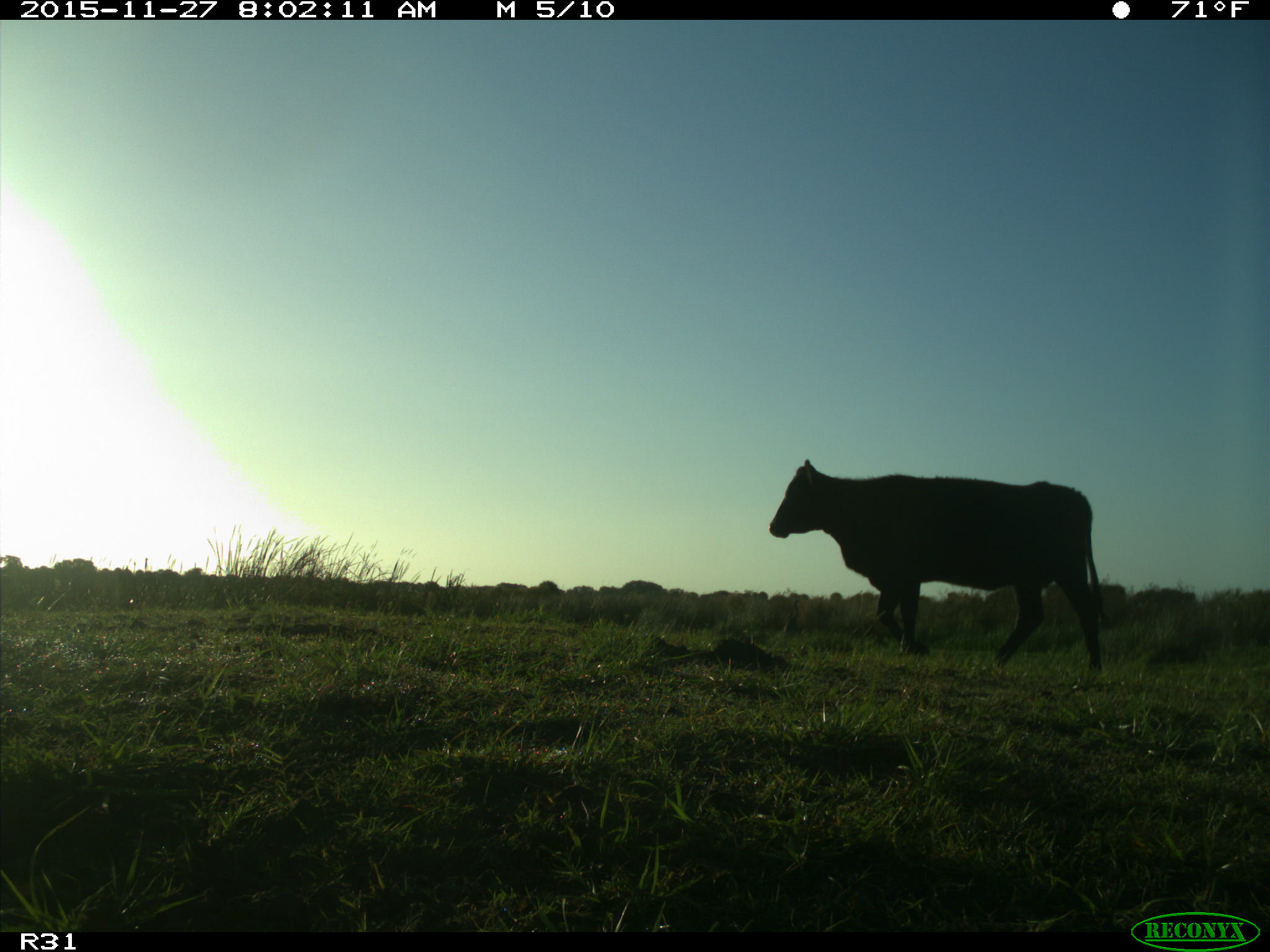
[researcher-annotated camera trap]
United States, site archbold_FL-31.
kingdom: Animalia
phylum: Chordata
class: Mammalia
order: Artiodactyla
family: Bovidae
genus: Bos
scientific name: Bos taurus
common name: domestic cow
Bos taurus (domestic cow).